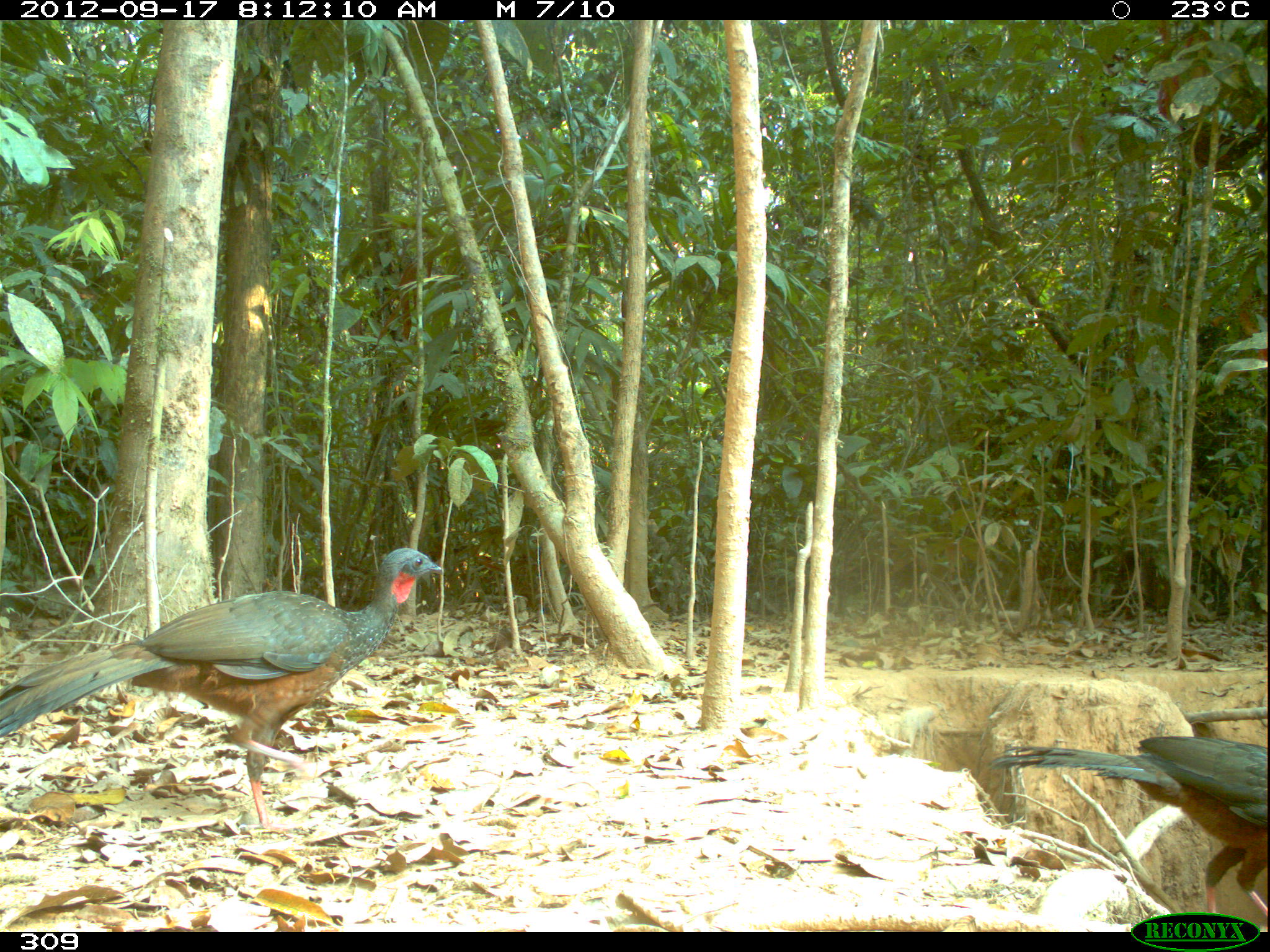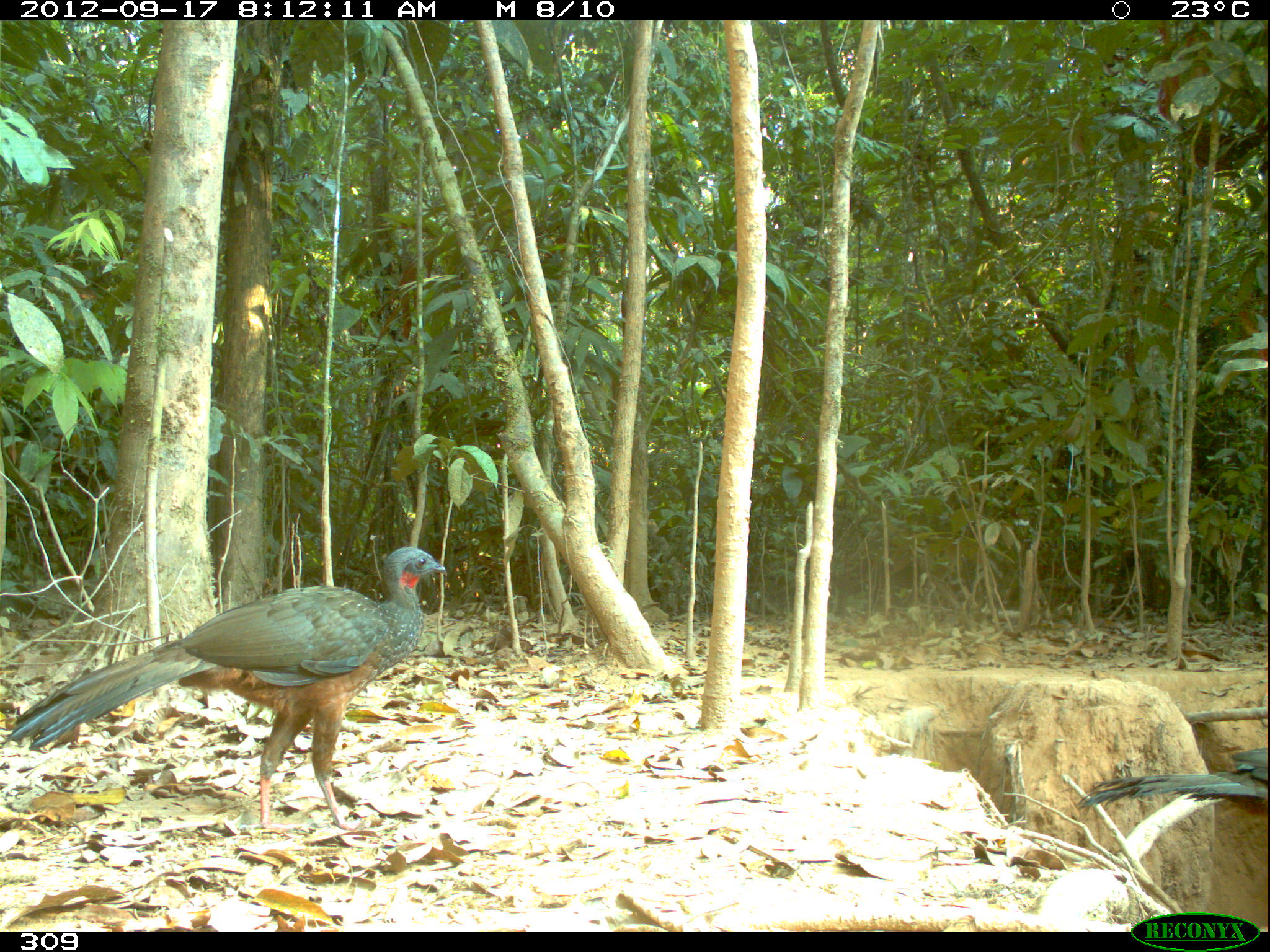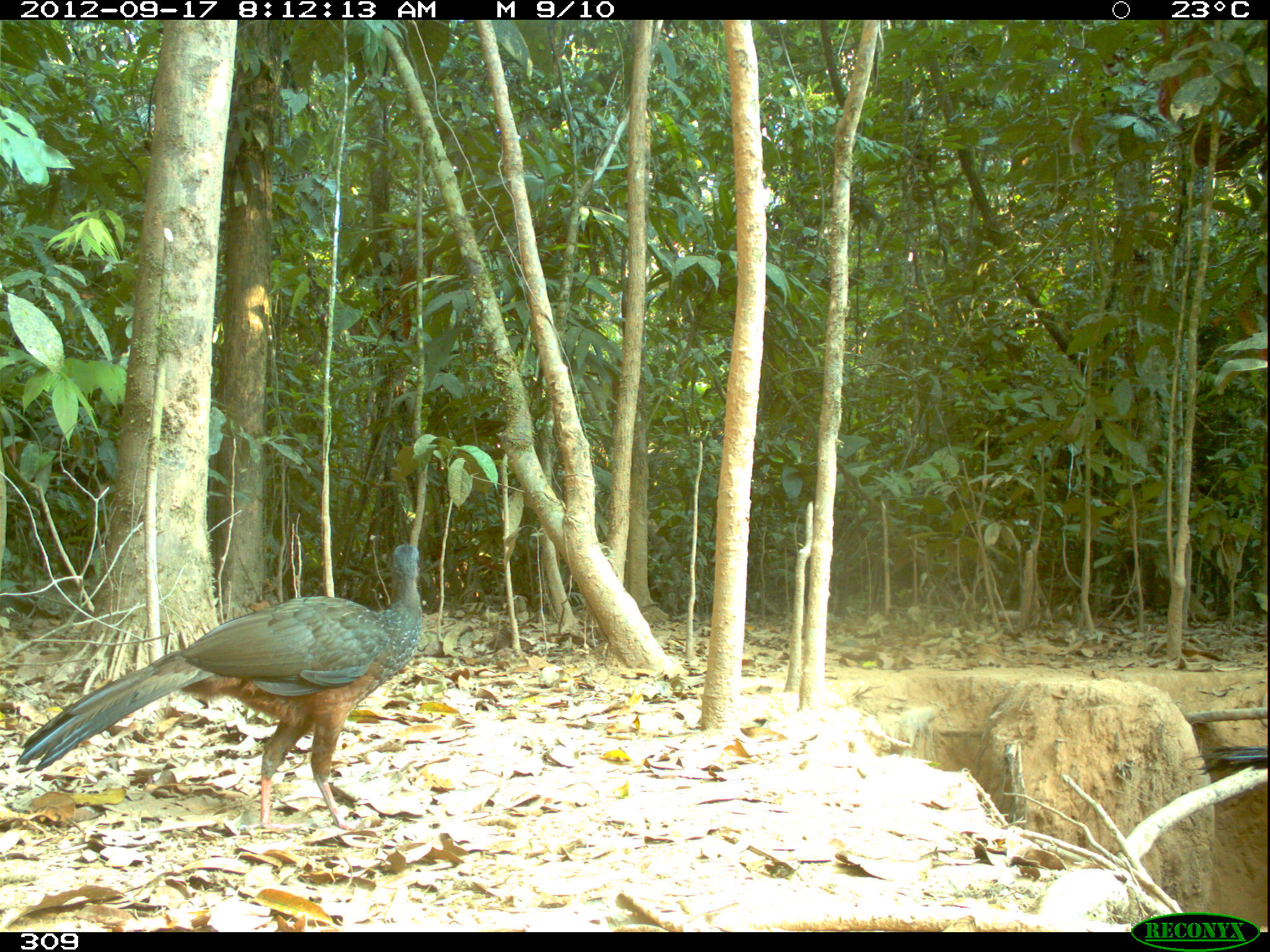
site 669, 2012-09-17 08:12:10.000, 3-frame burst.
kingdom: Animalia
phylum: Chordata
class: Aves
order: Galliformes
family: Cracidae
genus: Penelope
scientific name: Penelope jacquacu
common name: spix's guan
Penelope jacquacu (spix's guan).